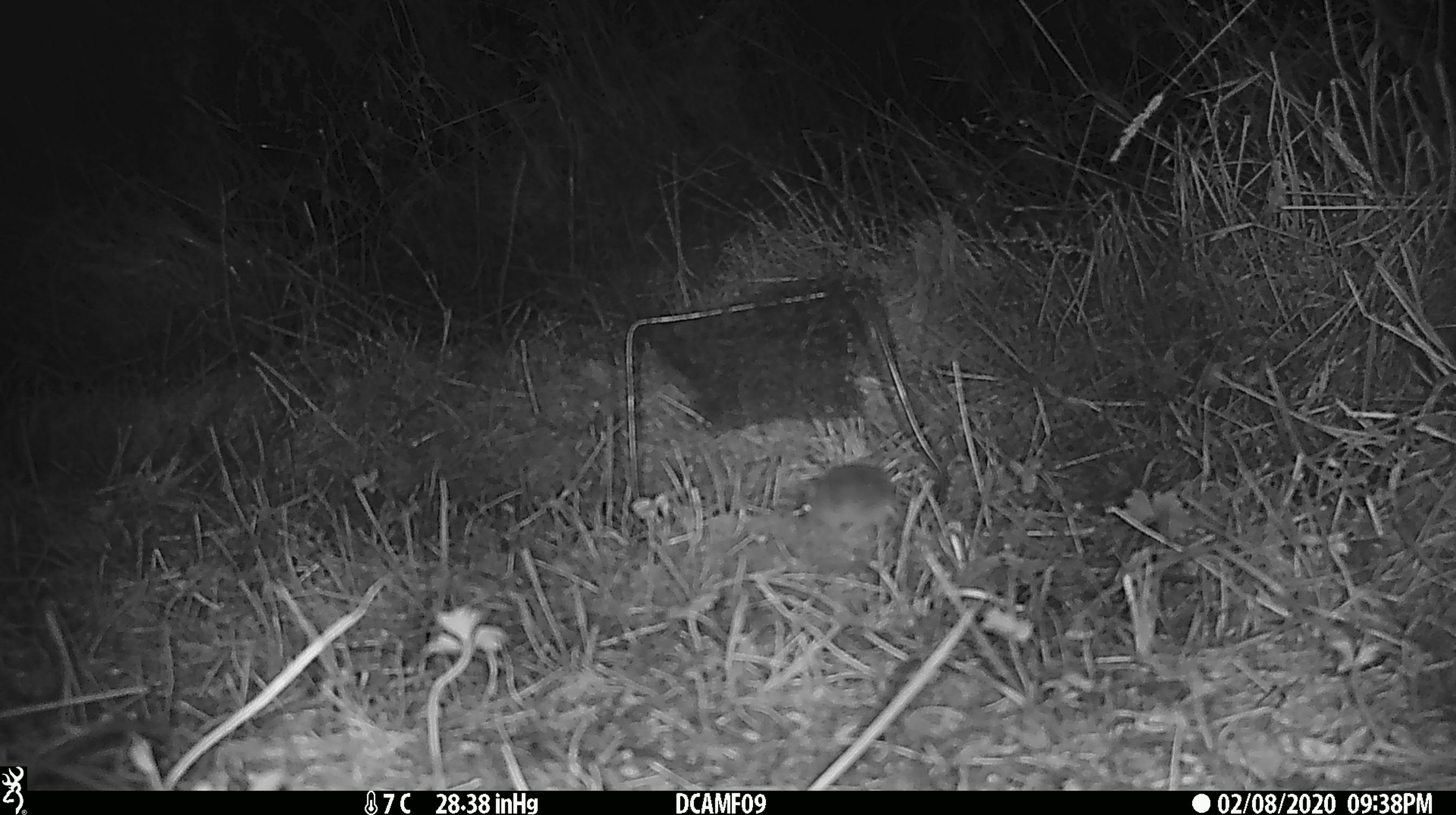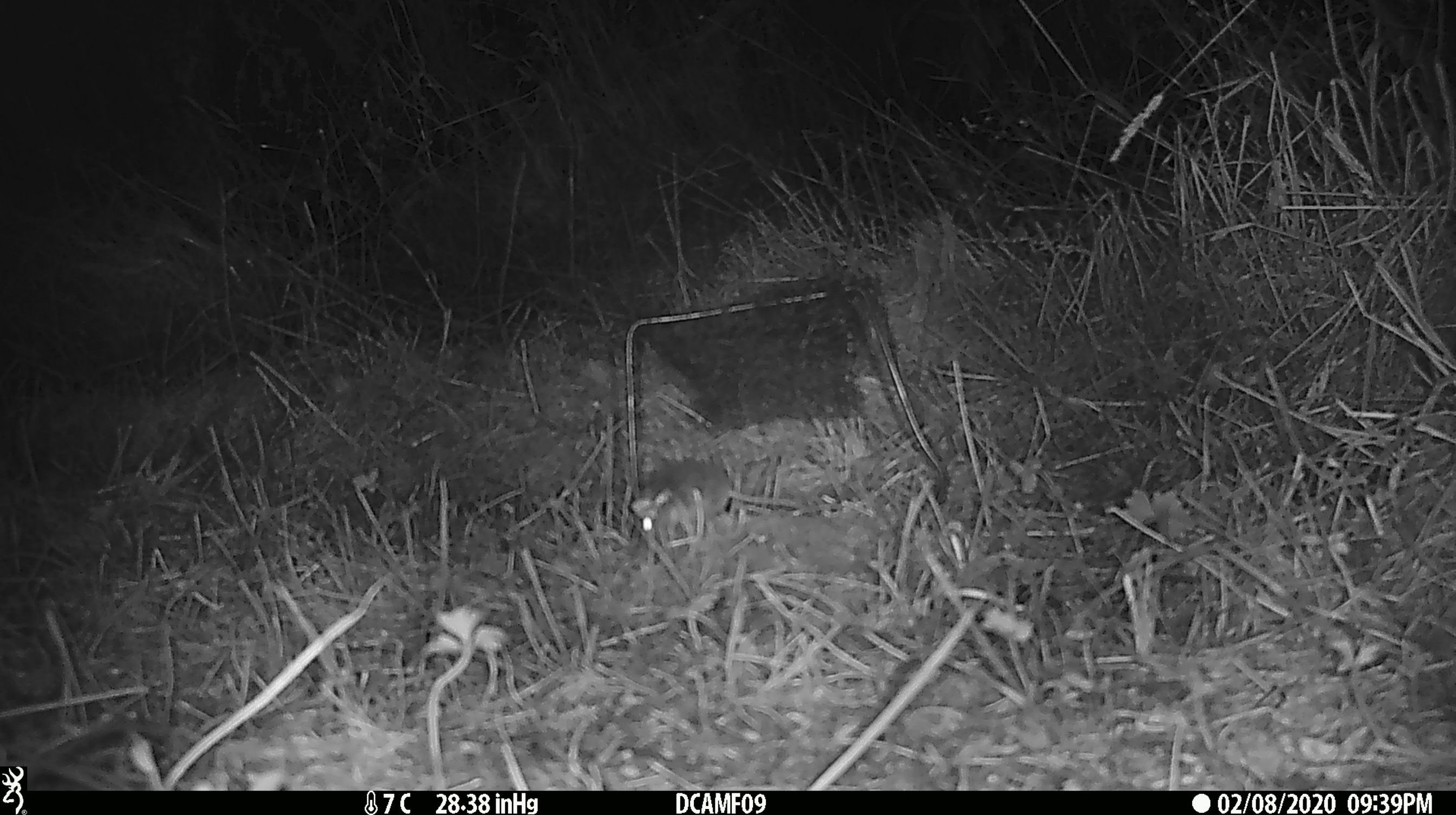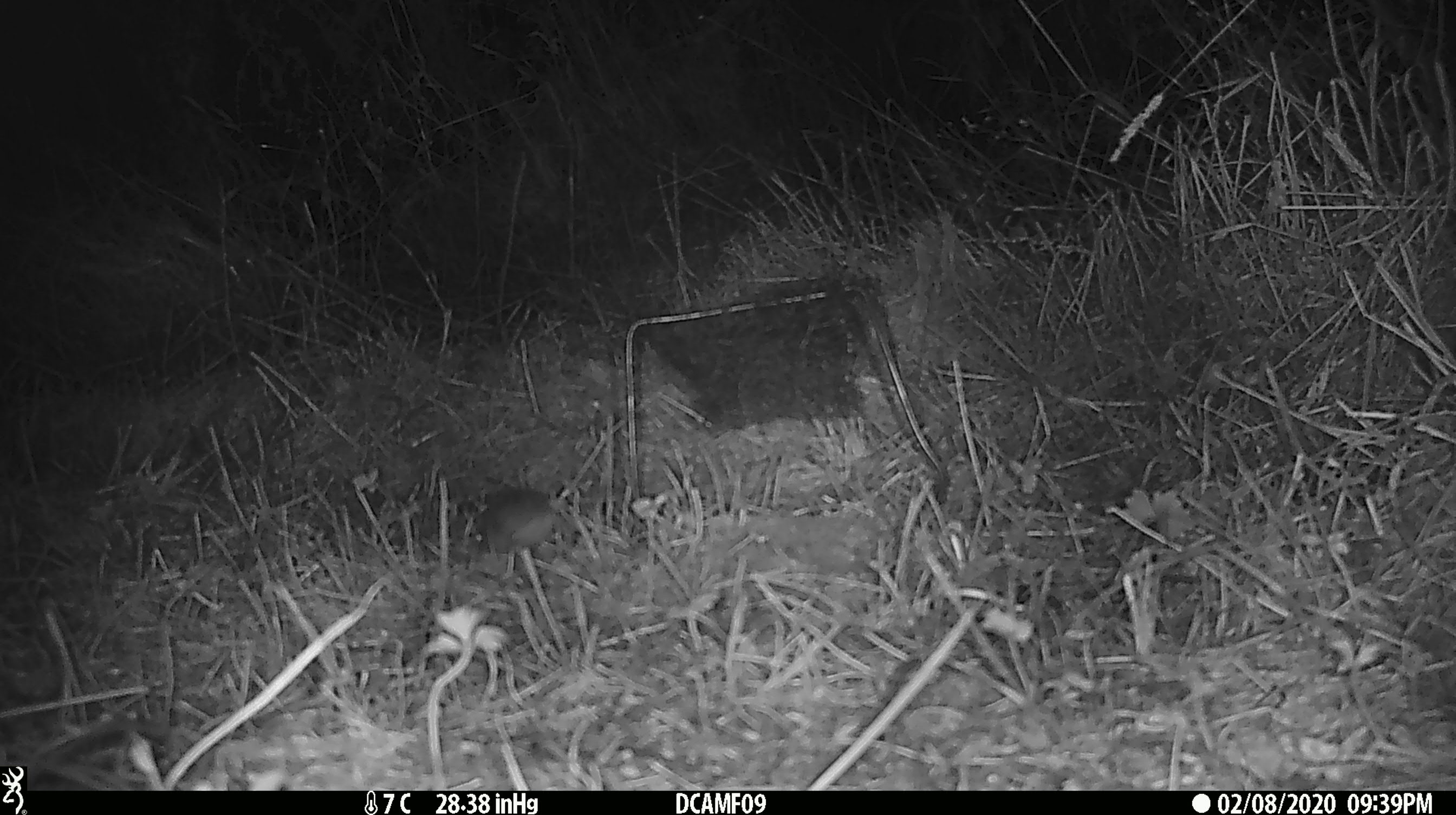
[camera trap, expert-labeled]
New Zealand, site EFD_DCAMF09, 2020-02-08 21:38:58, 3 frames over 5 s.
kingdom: Animalia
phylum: Chordata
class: Mammalia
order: Rodentia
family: Muridae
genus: Mus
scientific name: Mus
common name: mouse